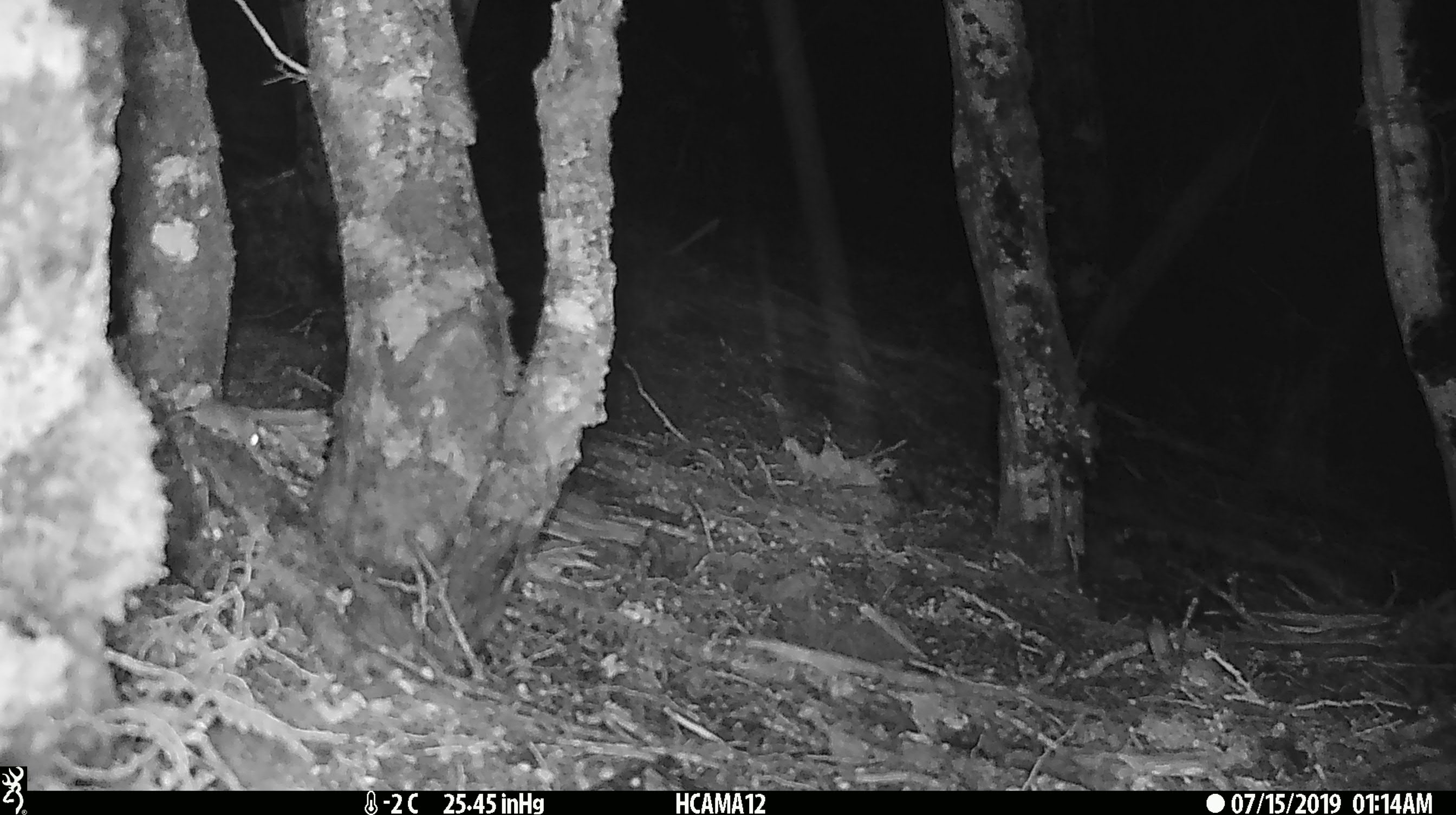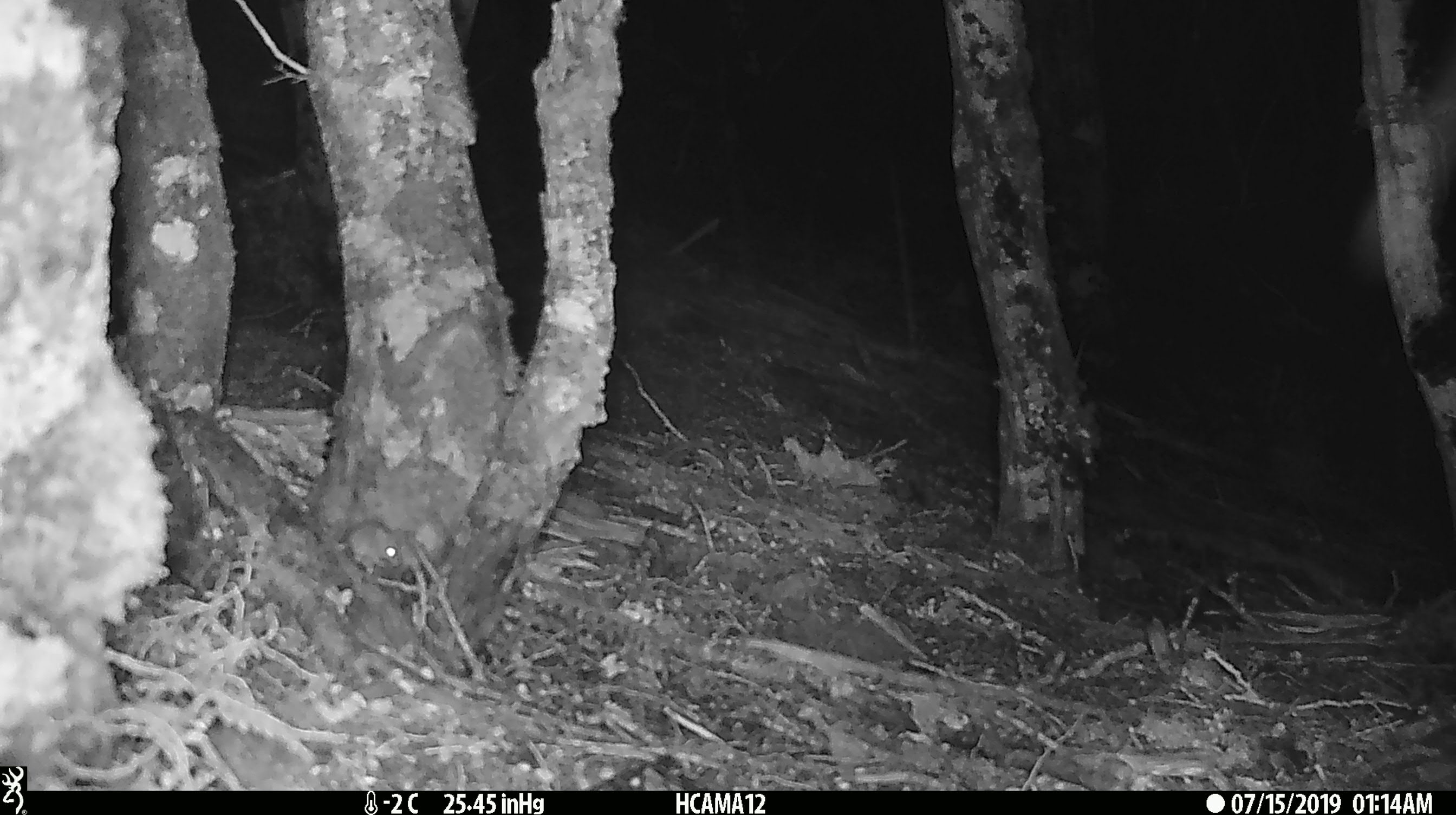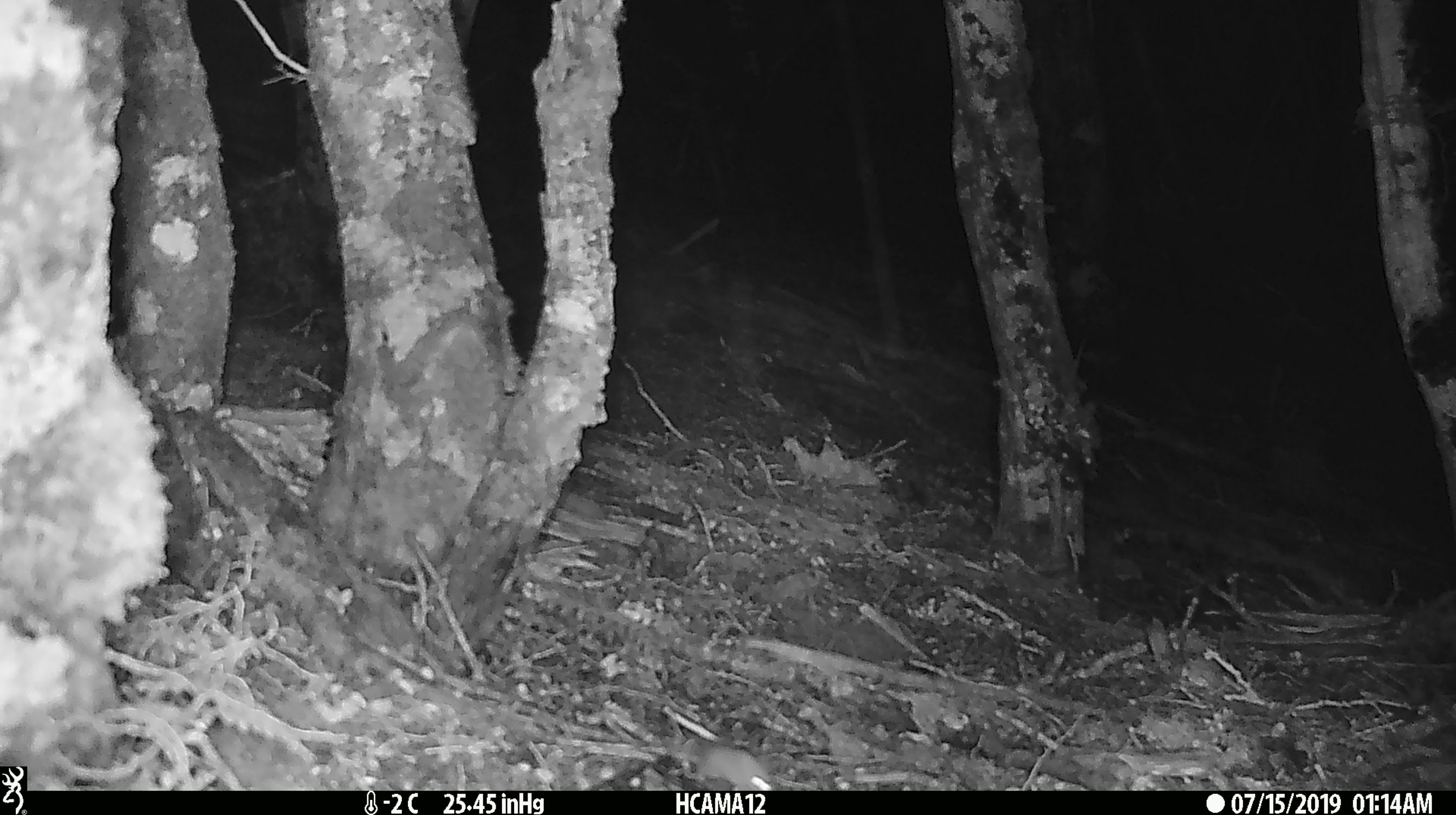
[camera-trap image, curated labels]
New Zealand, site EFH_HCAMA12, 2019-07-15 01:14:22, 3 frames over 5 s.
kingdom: Animalia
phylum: Chordata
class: Mammalia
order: Rodentia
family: Muridae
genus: Mus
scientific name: Mus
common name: mouse